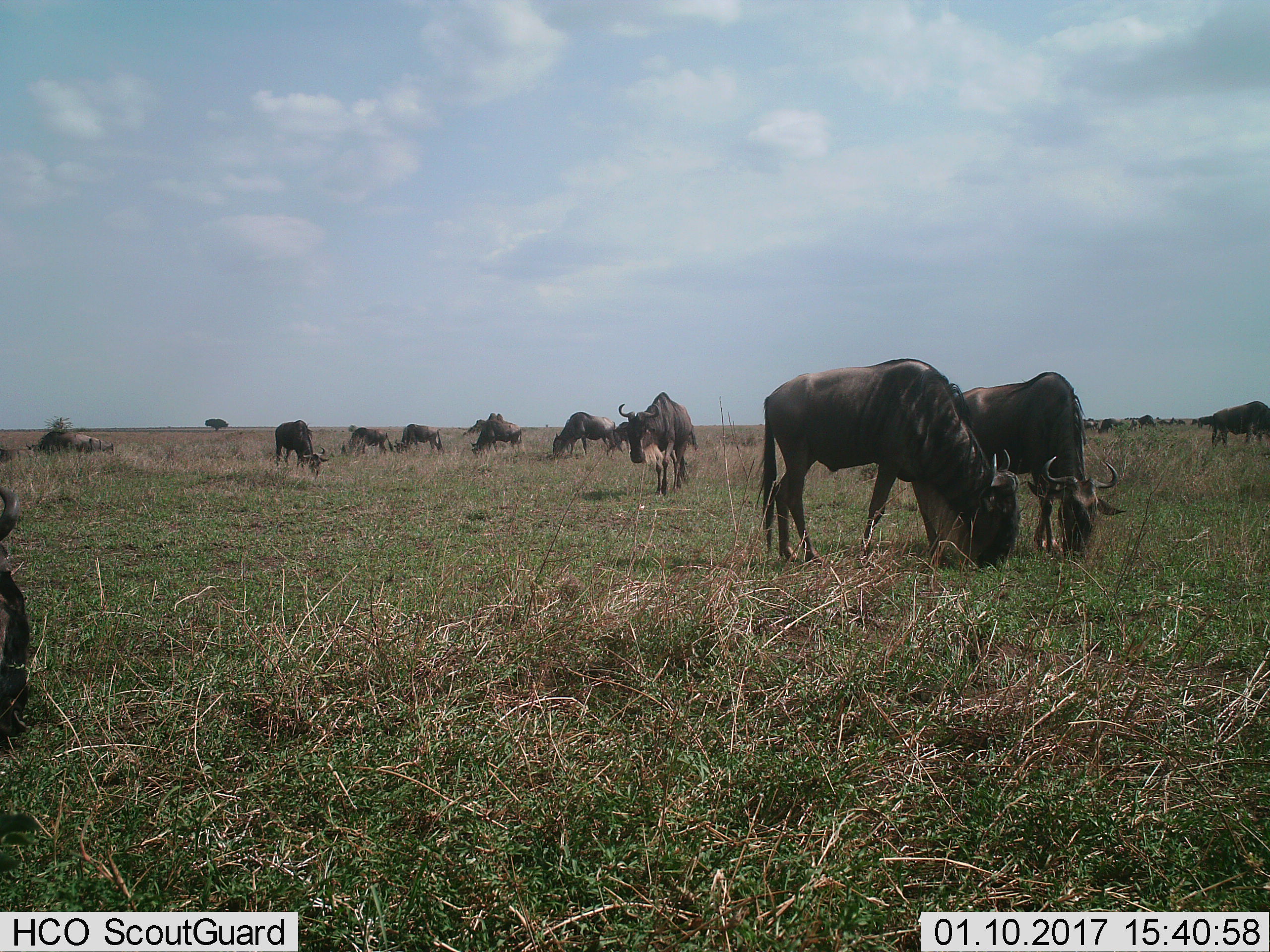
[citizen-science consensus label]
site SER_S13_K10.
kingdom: Animalia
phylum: Chordata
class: Mammalia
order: Artiodactyla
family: Bovidae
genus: Connochaetes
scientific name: Connochaetes taurinus taurinus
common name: blue wildebeest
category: wildebeestblue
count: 11-50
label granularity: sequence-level